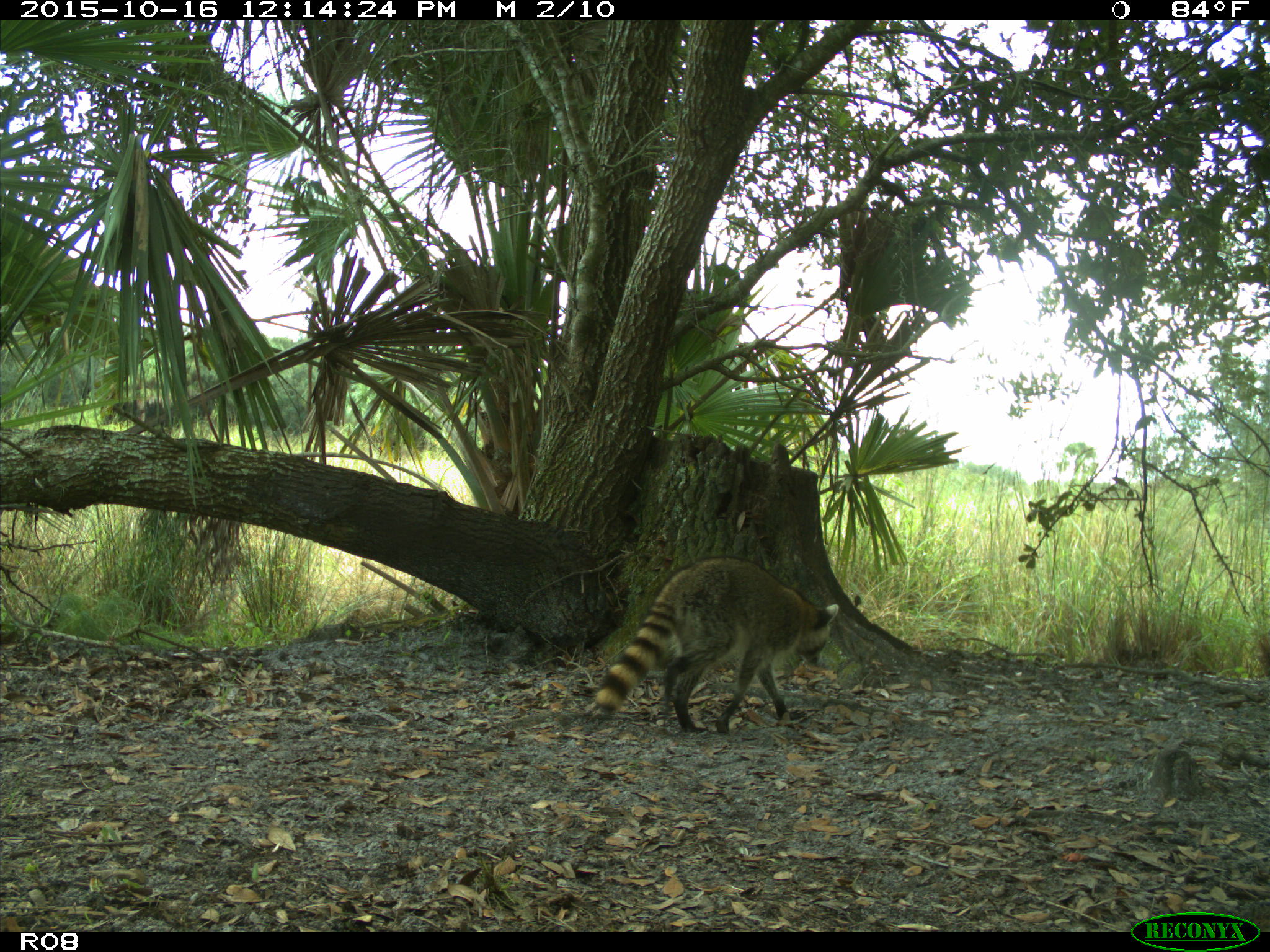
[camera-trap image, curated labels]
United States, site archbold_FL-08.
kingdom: Animalia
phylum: Chordata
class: Mammalia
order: Carnivora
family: Procyonidae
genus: Procyon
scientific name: Procyon lotor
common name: common raccoon